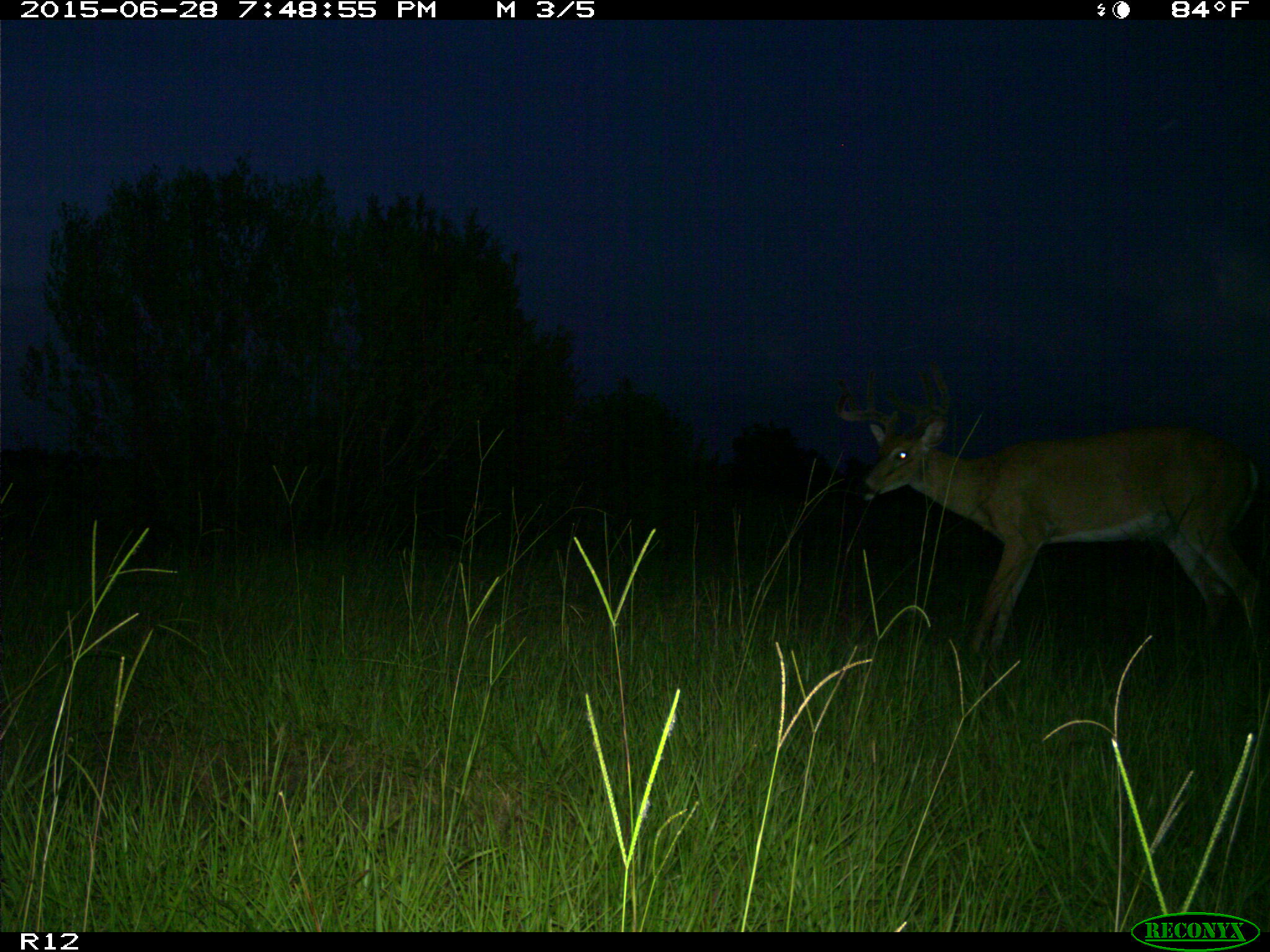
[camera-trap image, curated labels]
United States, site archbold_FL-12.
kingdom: Animalia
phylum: Chordata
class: Mammalia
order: Artiodactyla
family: Cervidae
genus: Odocoileus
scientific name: Odocoileus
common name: deer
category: unidentified deer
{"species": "unidentified deer (deer) (Odocoileus)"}